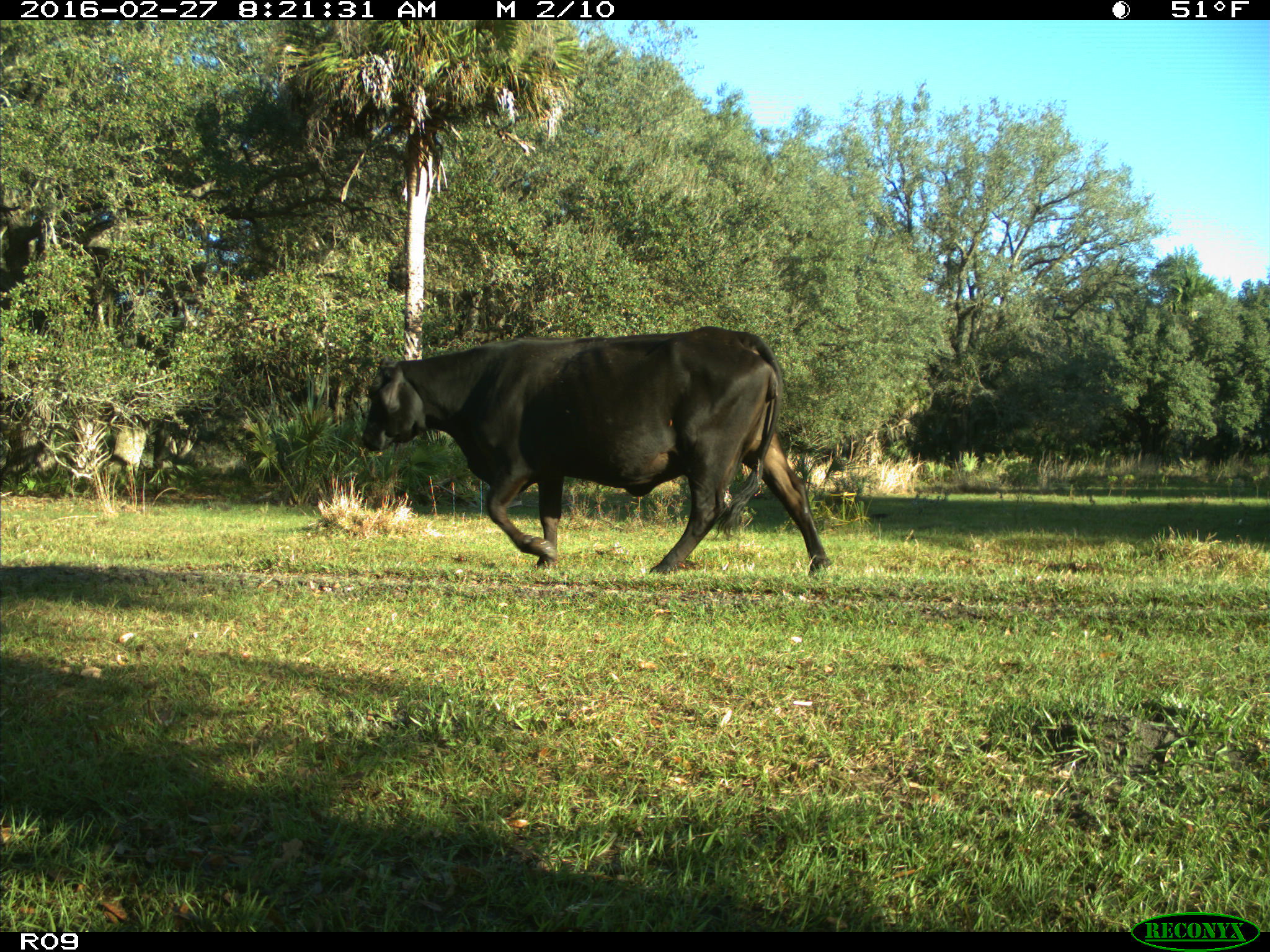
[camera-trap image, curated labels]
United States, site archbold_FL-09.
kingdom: Animalia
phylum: Chordata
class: Mammalia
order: Artiodactyla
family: Bovidae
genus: Bos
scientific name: Bos taurus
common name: domestic cow